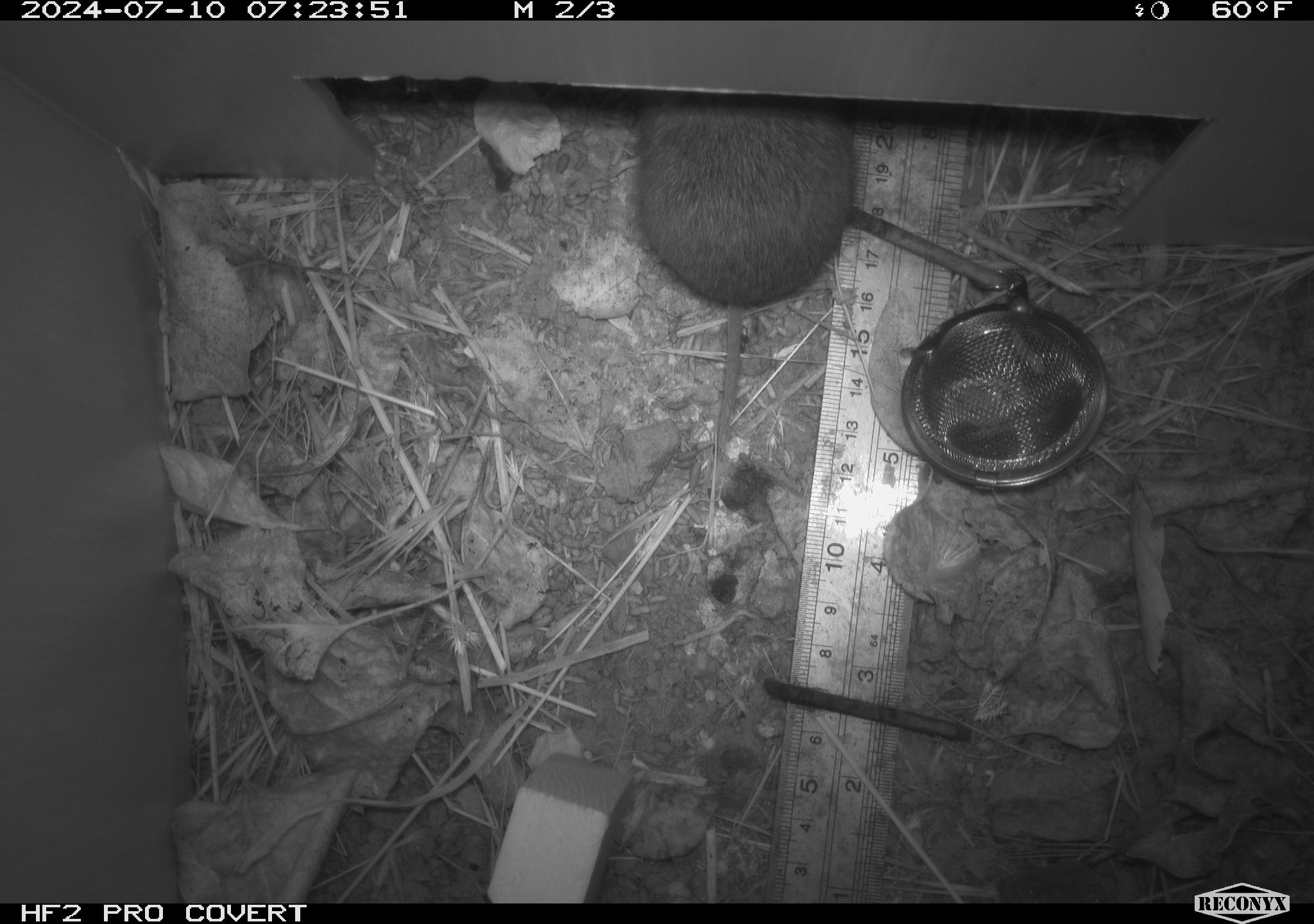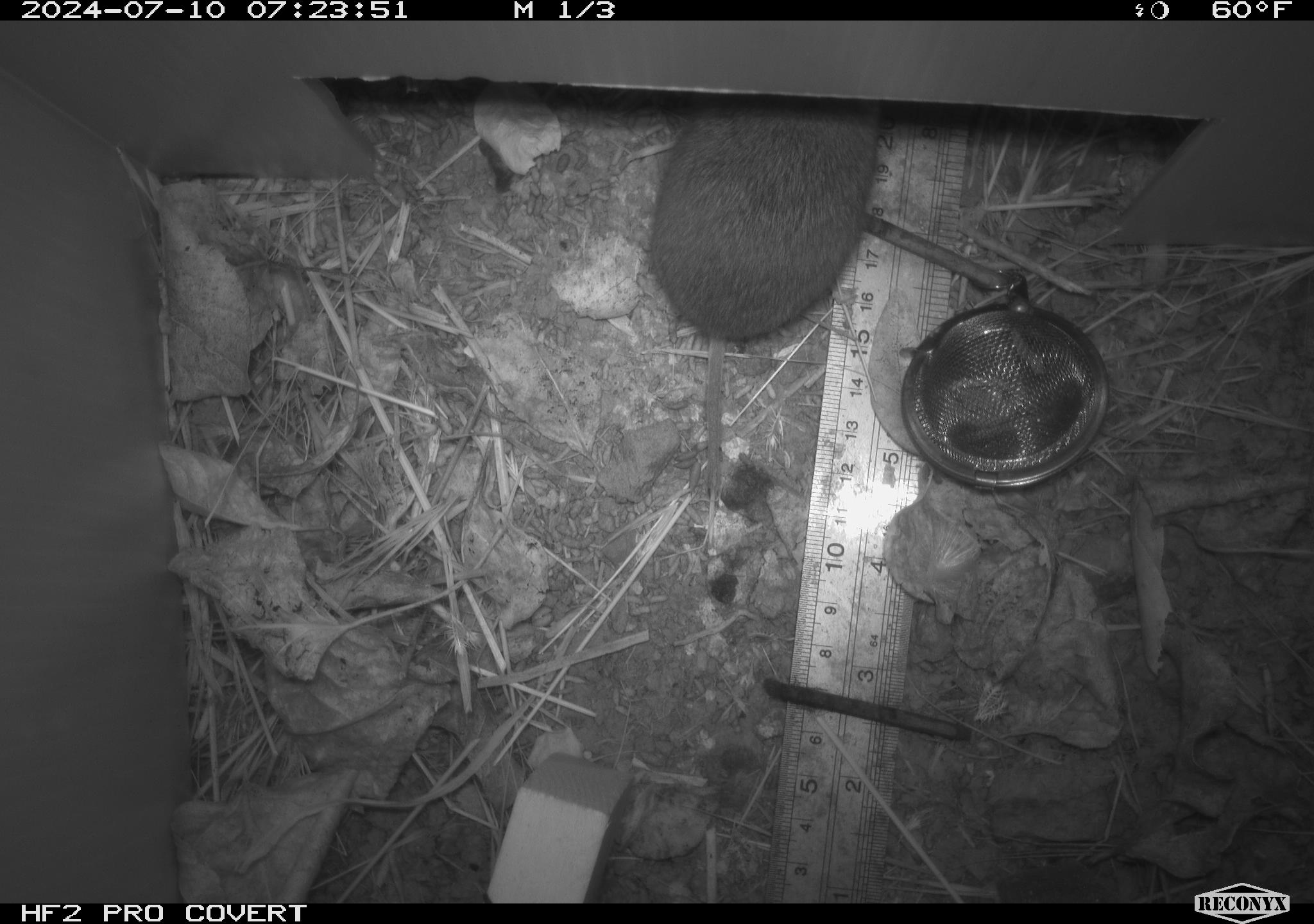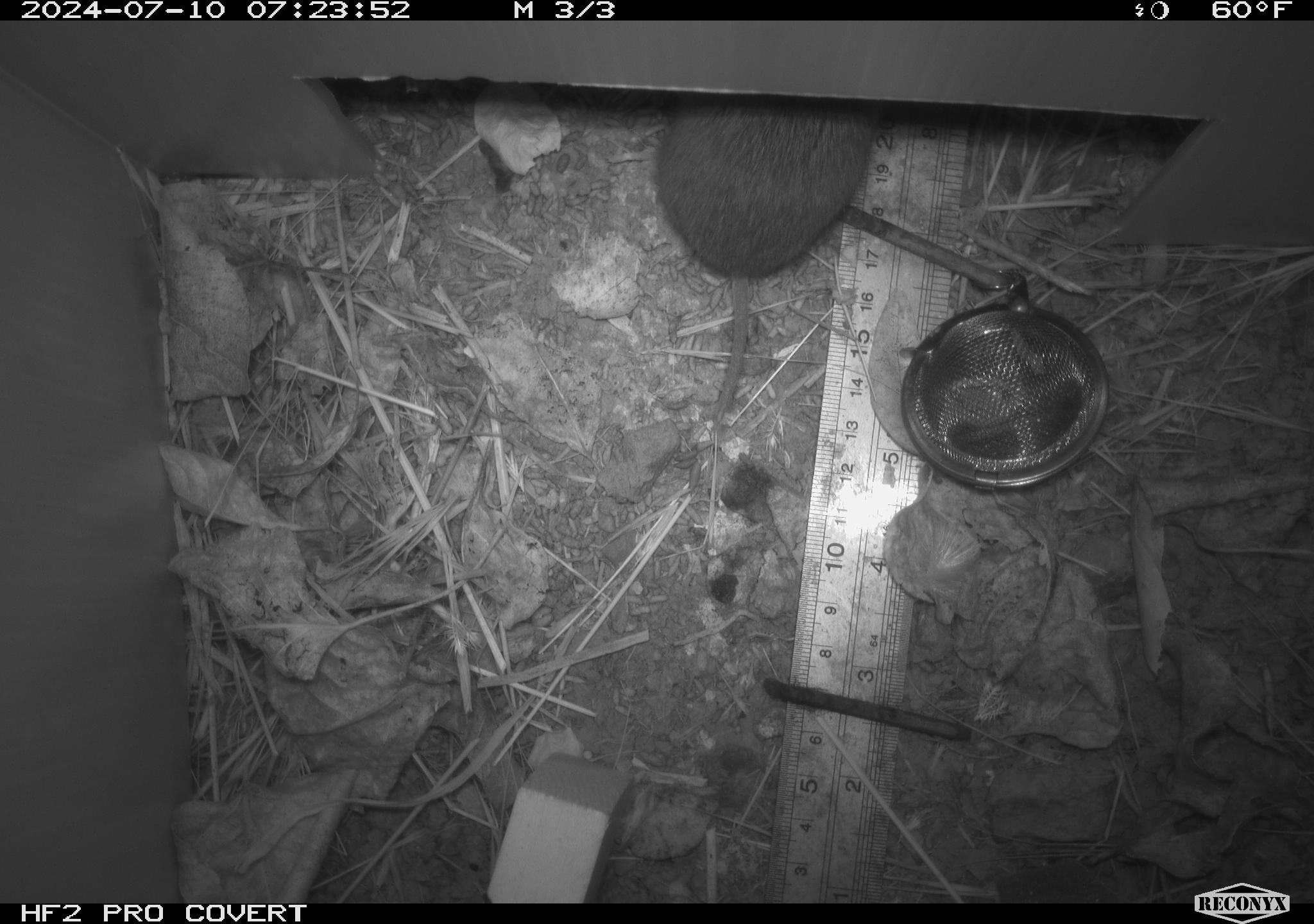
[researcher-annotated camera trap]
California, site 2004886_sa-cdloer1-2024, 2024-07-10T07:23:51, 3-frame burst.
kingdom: Animalia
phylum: Chordata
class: Mammalia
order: Rodentia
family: Cricetidae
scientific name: Arvicolinae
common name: voles, lemmings, and muskrats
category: arvicolinae subfamily